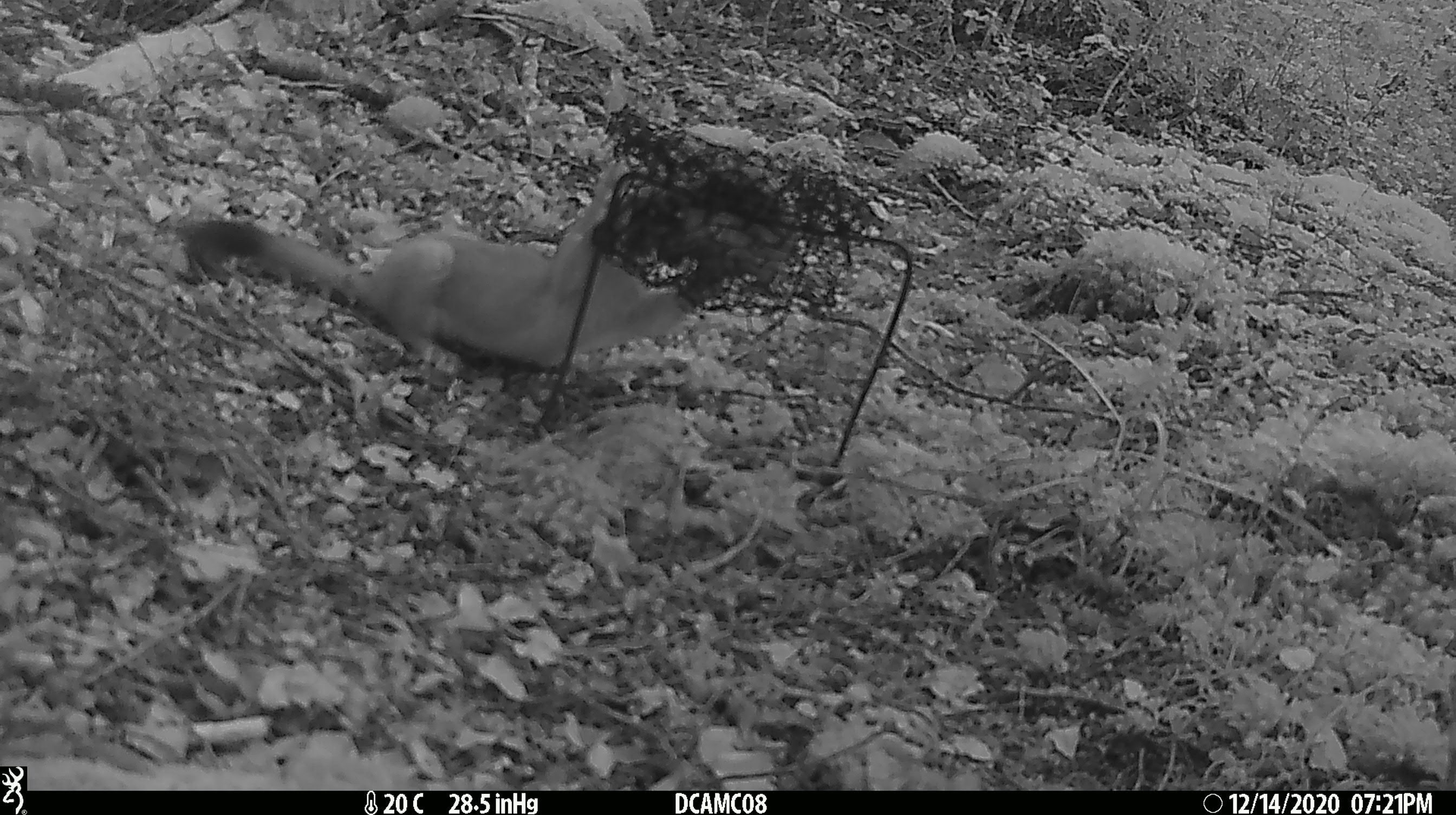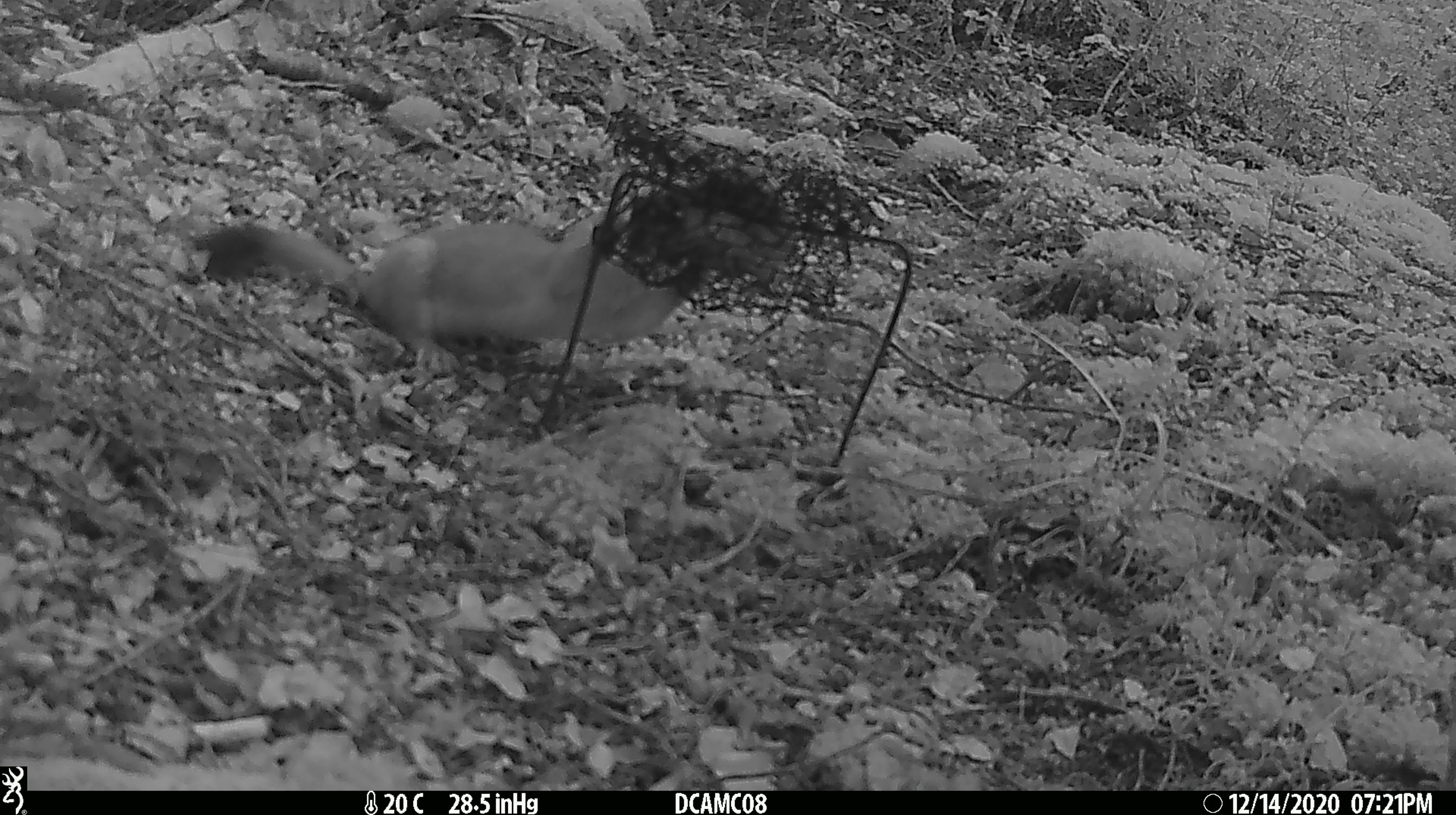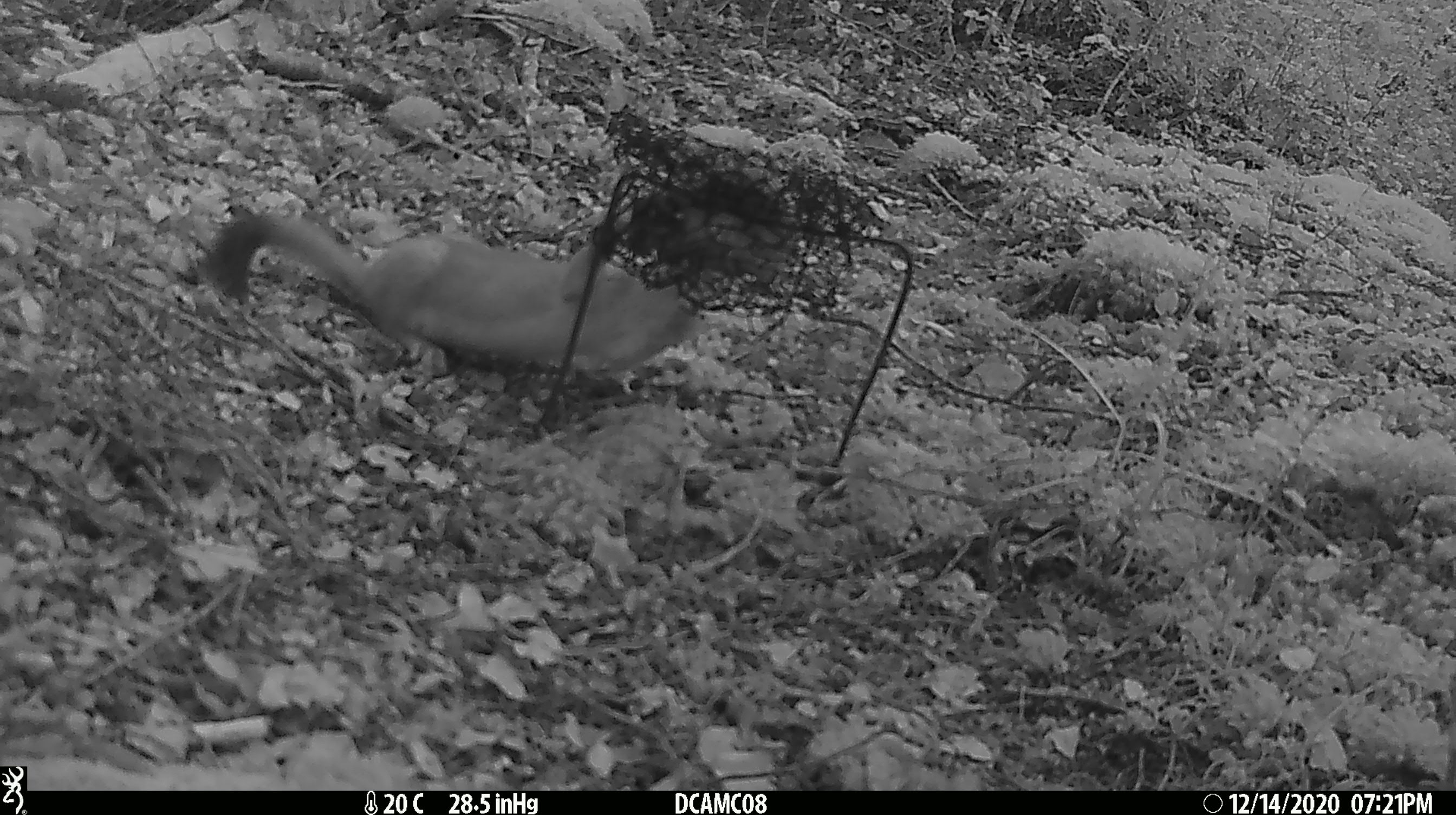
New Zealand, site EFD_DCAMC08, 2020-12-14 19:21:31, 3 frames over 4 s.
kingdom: Animalia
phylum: Chordata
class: Mammalia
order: Carnivora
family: Mustelidae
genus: Mustela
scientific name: Mustela erminea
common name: stoat